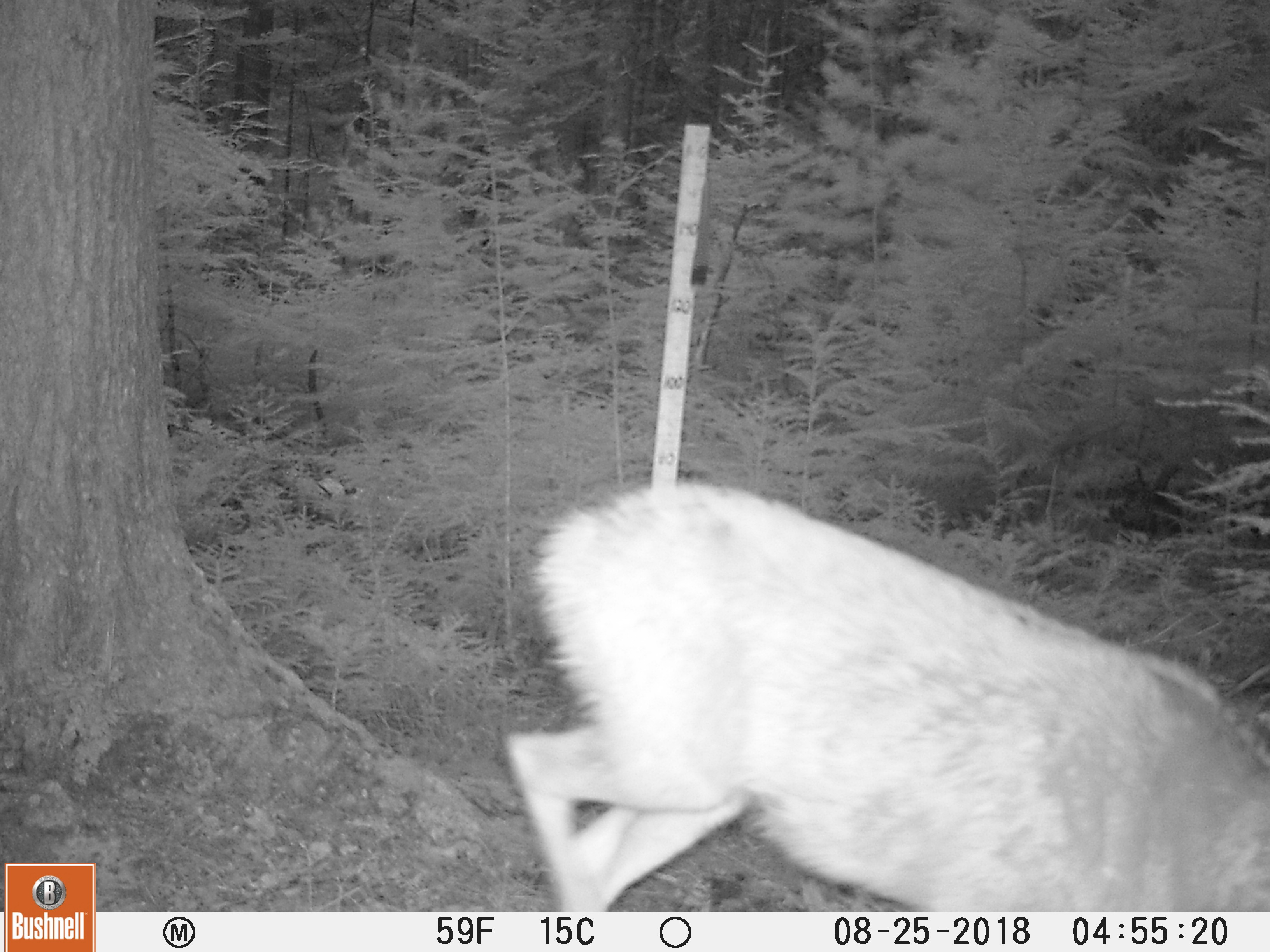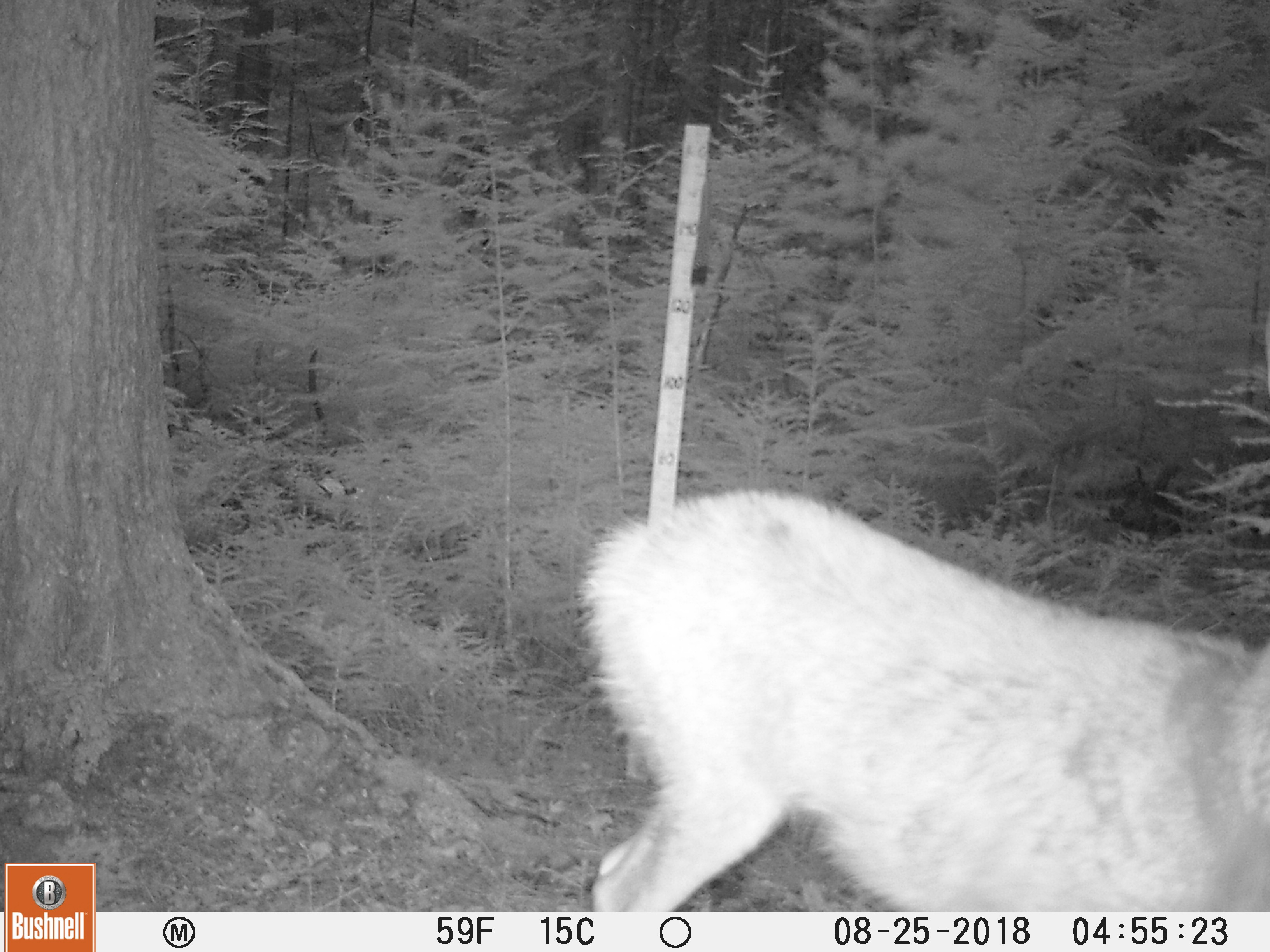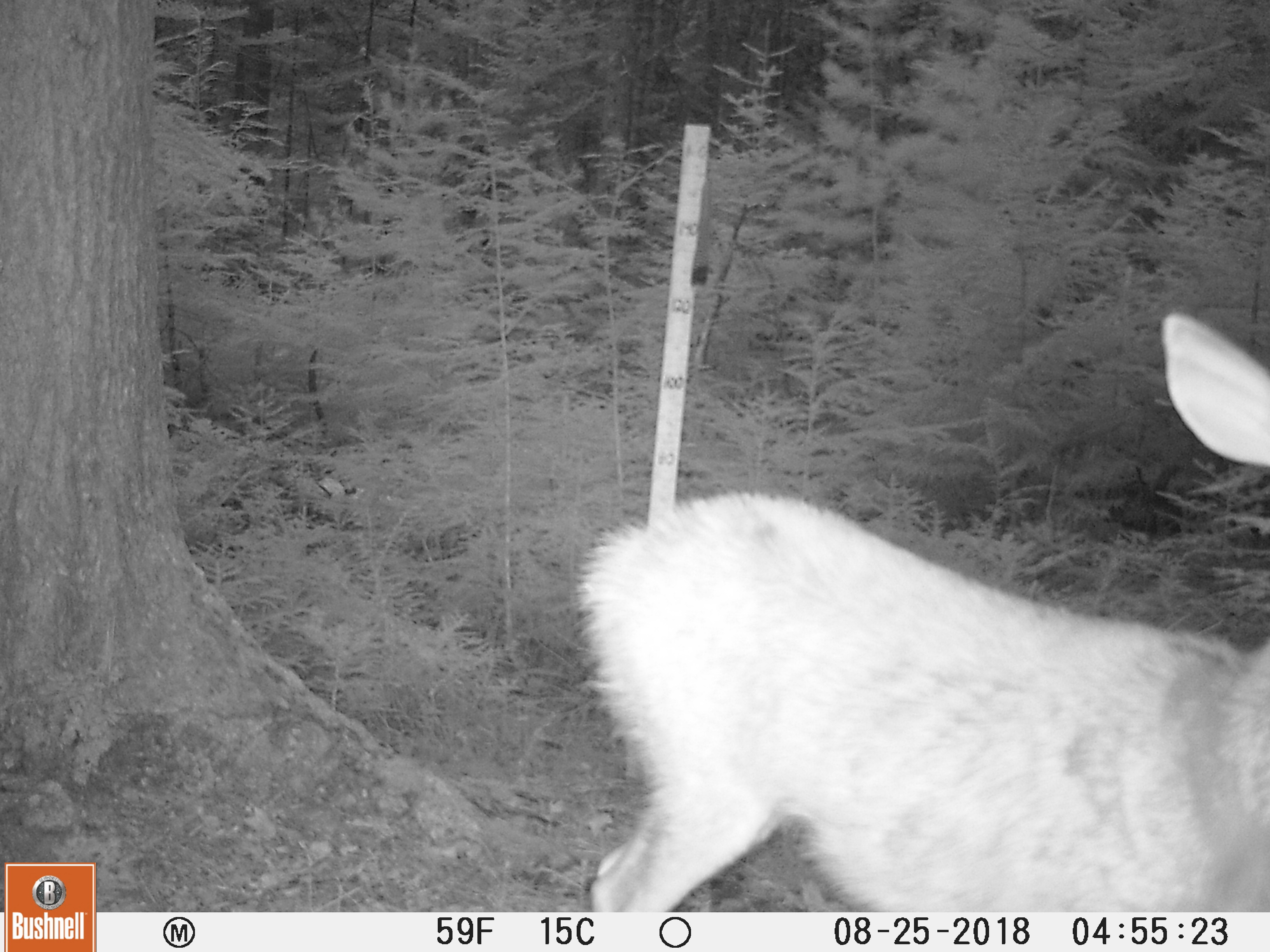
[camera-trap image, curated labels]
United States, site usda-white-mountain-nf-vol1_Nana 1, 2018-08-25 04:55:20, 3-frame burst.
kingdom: Animalia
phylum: Chordata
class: Mammalia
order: Artiodactyla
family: Cervidae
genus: Odocoileus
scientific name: Odocoileus virginianus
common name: white-tailed deer